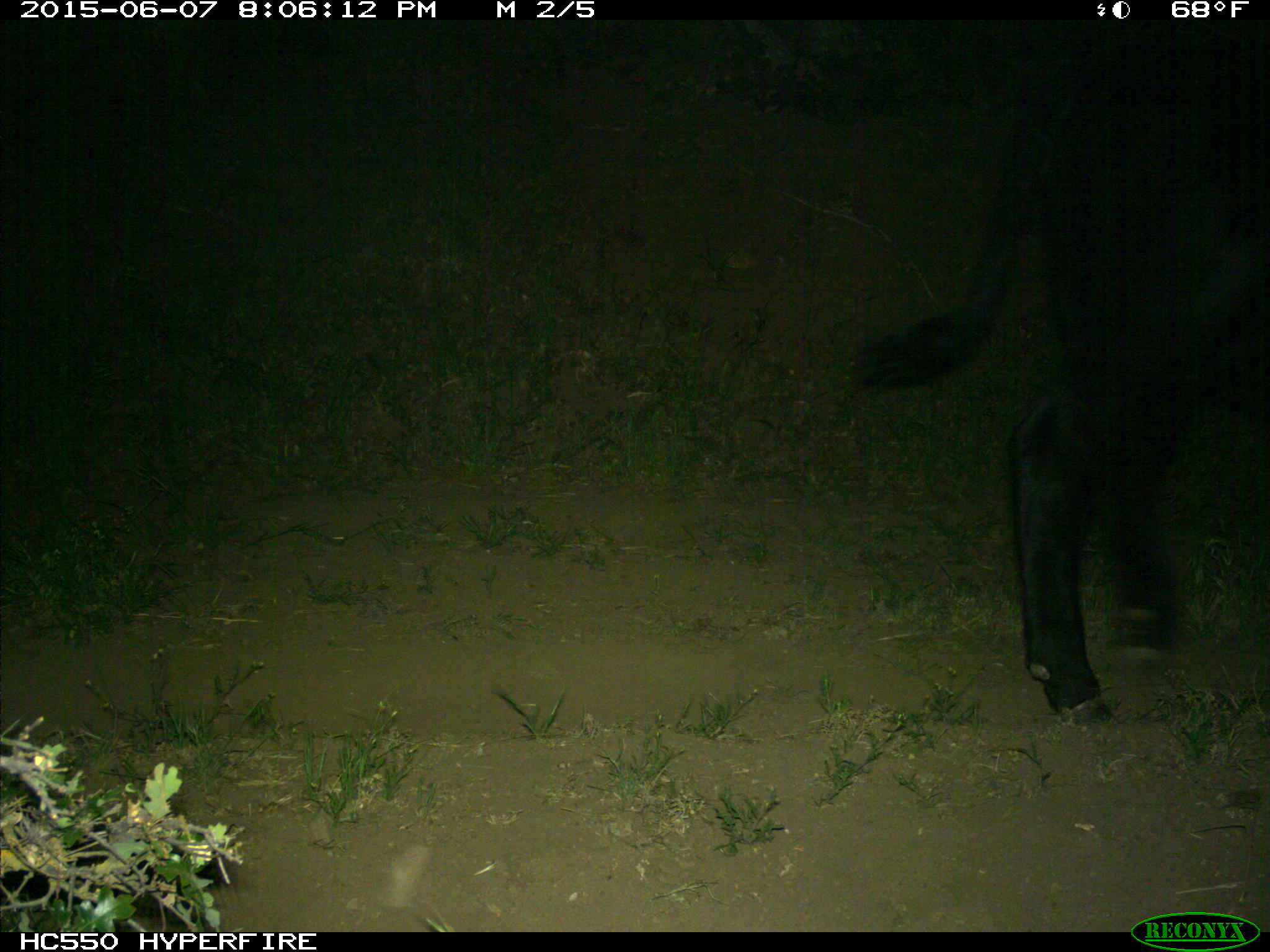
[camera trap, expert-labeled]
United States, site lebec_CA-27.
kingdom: Animalia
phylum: Chordata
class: Mammalia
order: Artiodactyla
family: Bovidae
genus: Bos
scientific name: Bos taurus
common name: domestic cow